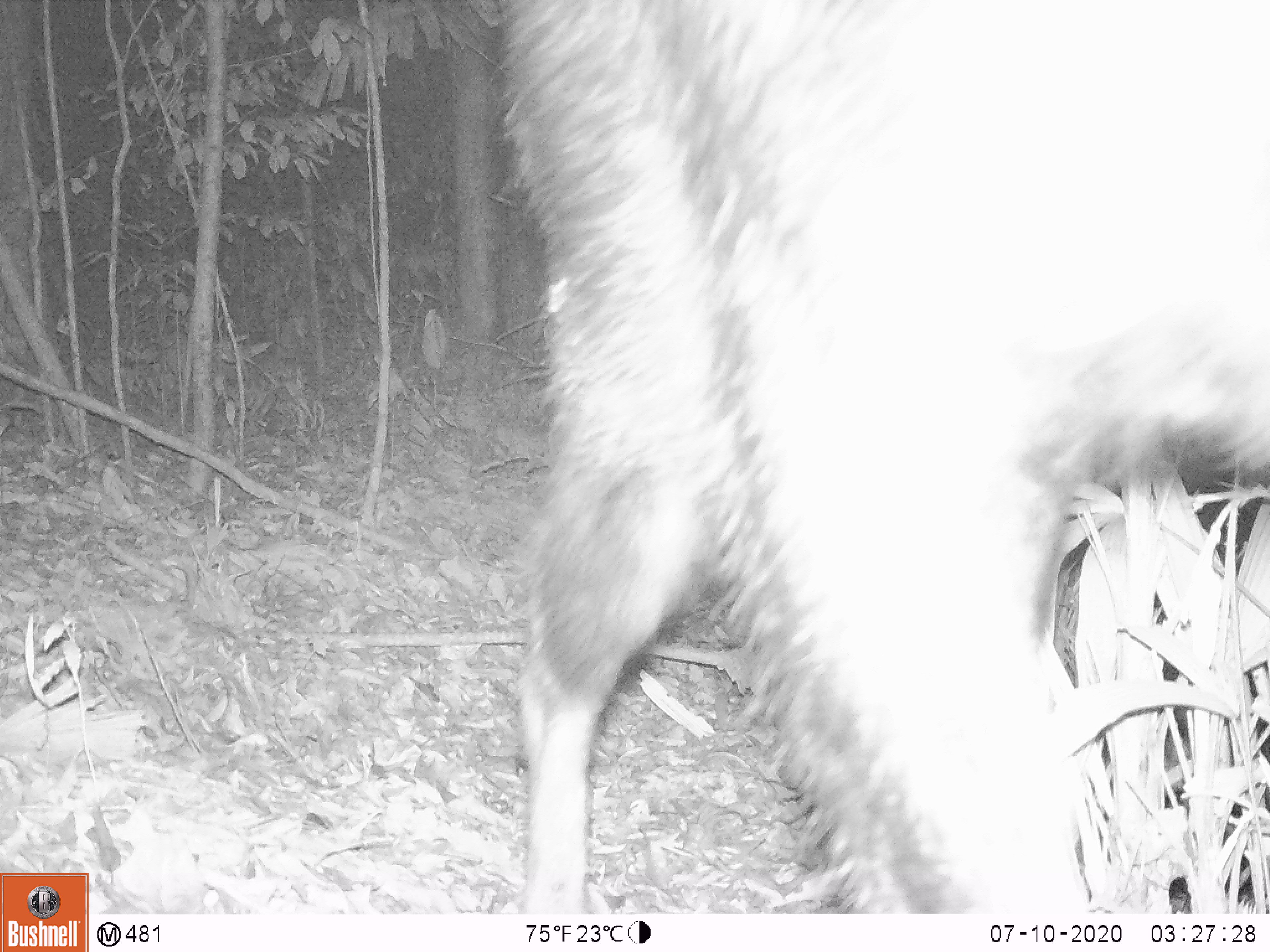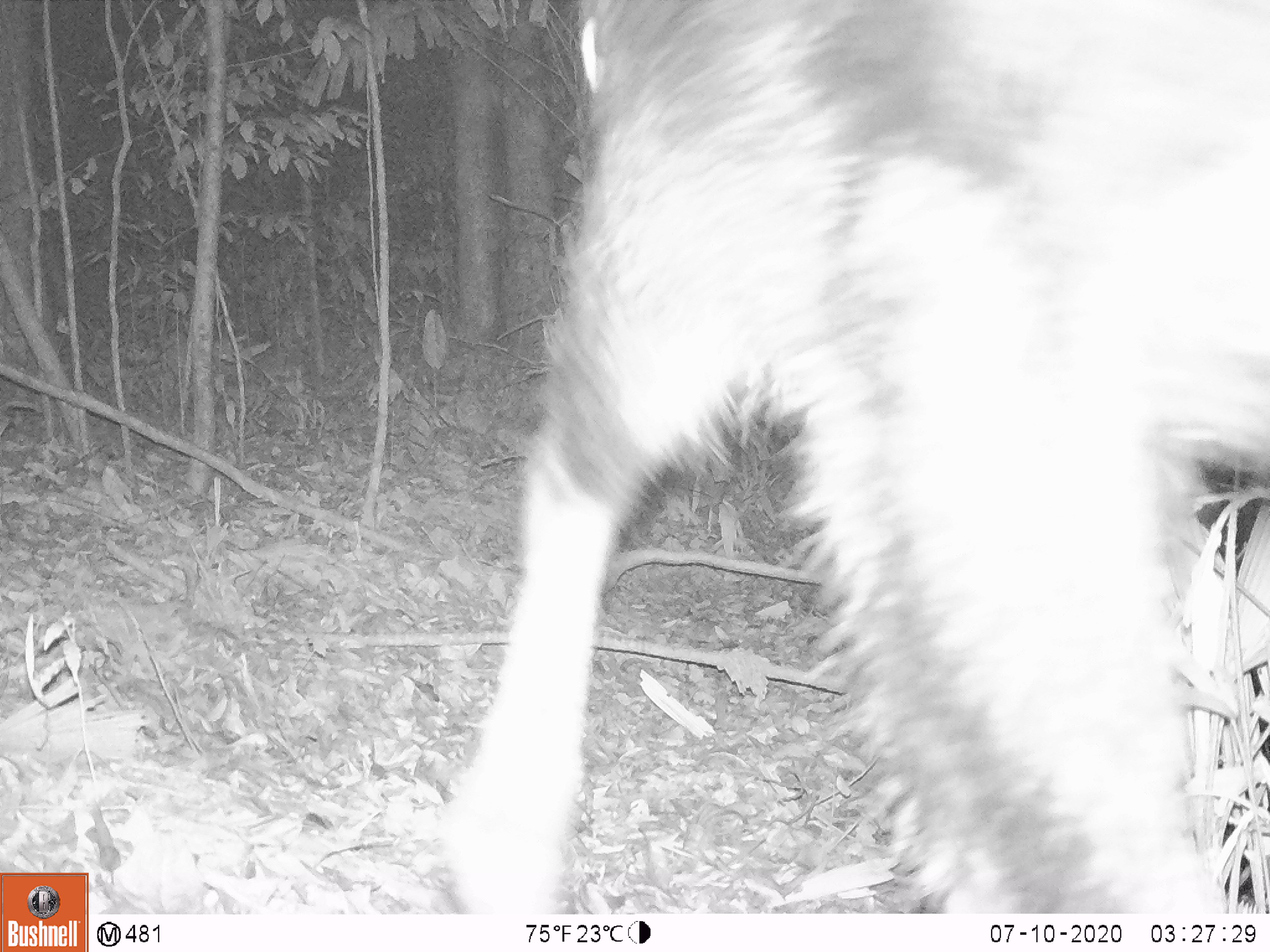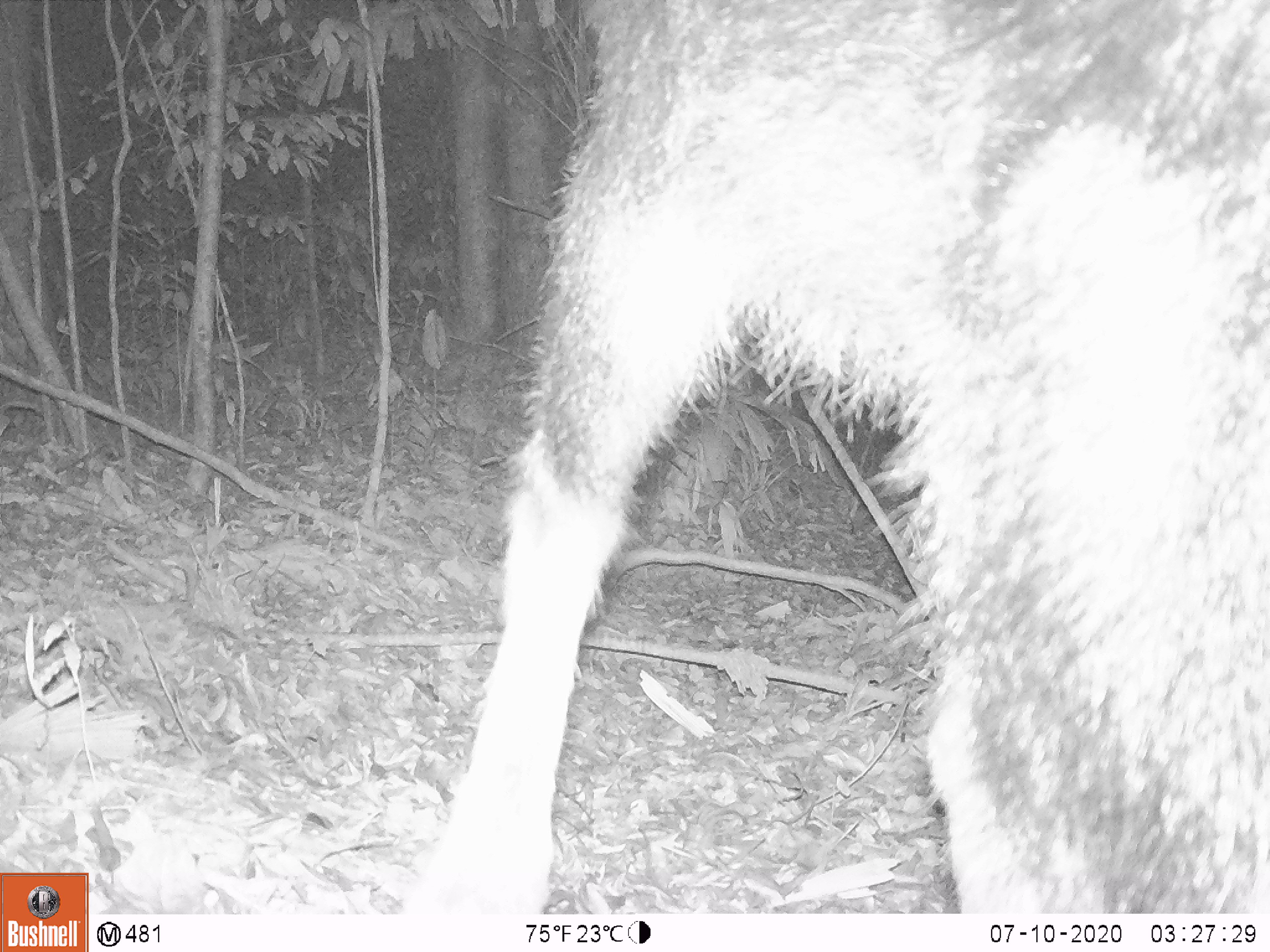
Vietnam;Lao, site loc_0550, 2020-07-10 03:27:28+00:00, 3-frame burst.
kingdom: Animalia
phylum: Chordata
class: Mammalia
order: Artiodactyla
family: Bovidae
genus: Capricornis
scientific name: Capricornis sumatraensis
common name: chinese serow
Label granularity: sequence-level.